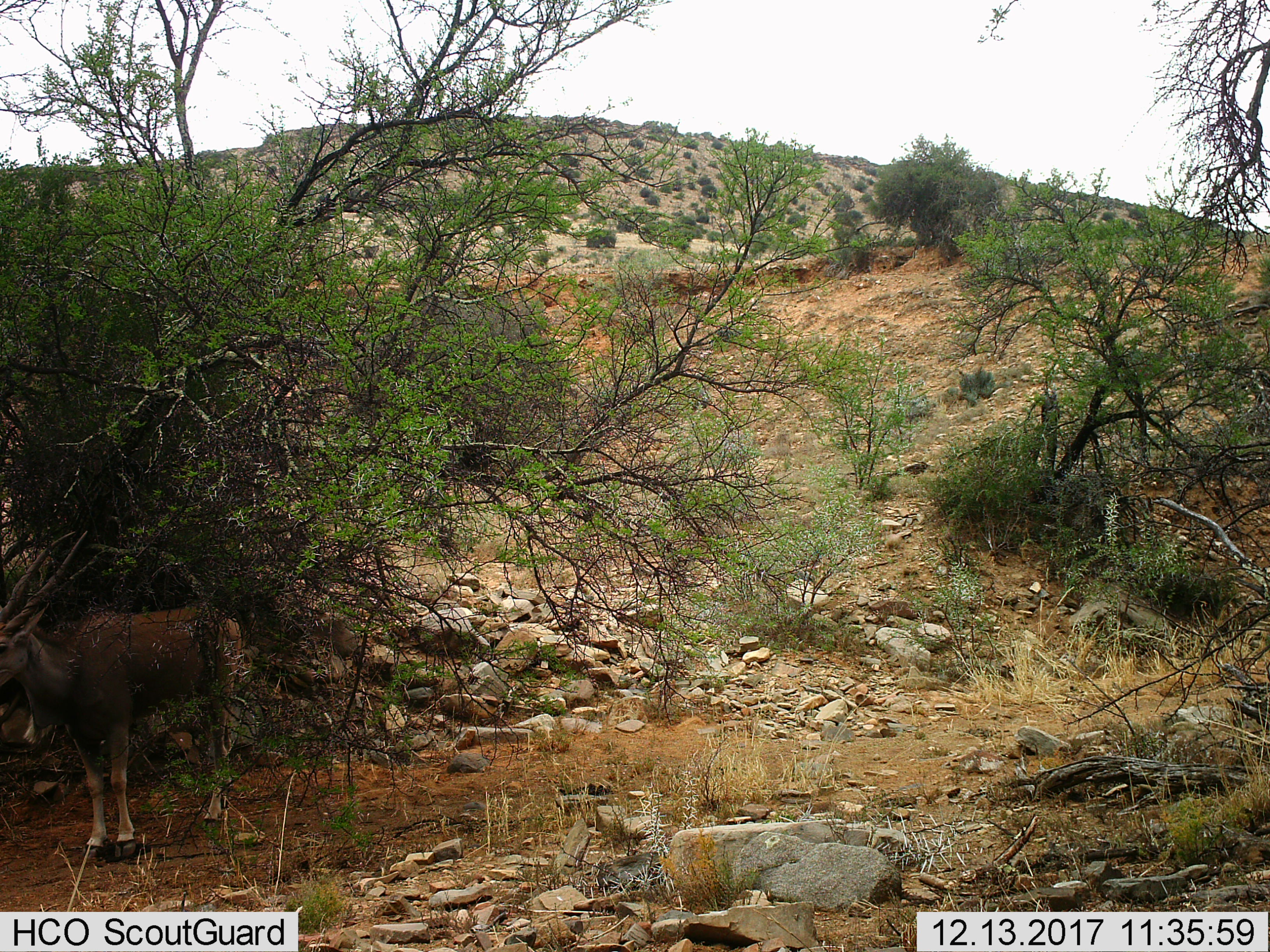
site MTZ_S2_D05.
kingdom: Animalia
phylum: Chordata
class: Mammalia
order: Artiodactyla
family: Bovidae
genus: Tragelaphus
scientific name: Tragelaphus oryx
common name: eland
Eland (Tragelaphus oryx), count 1. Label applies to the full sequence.